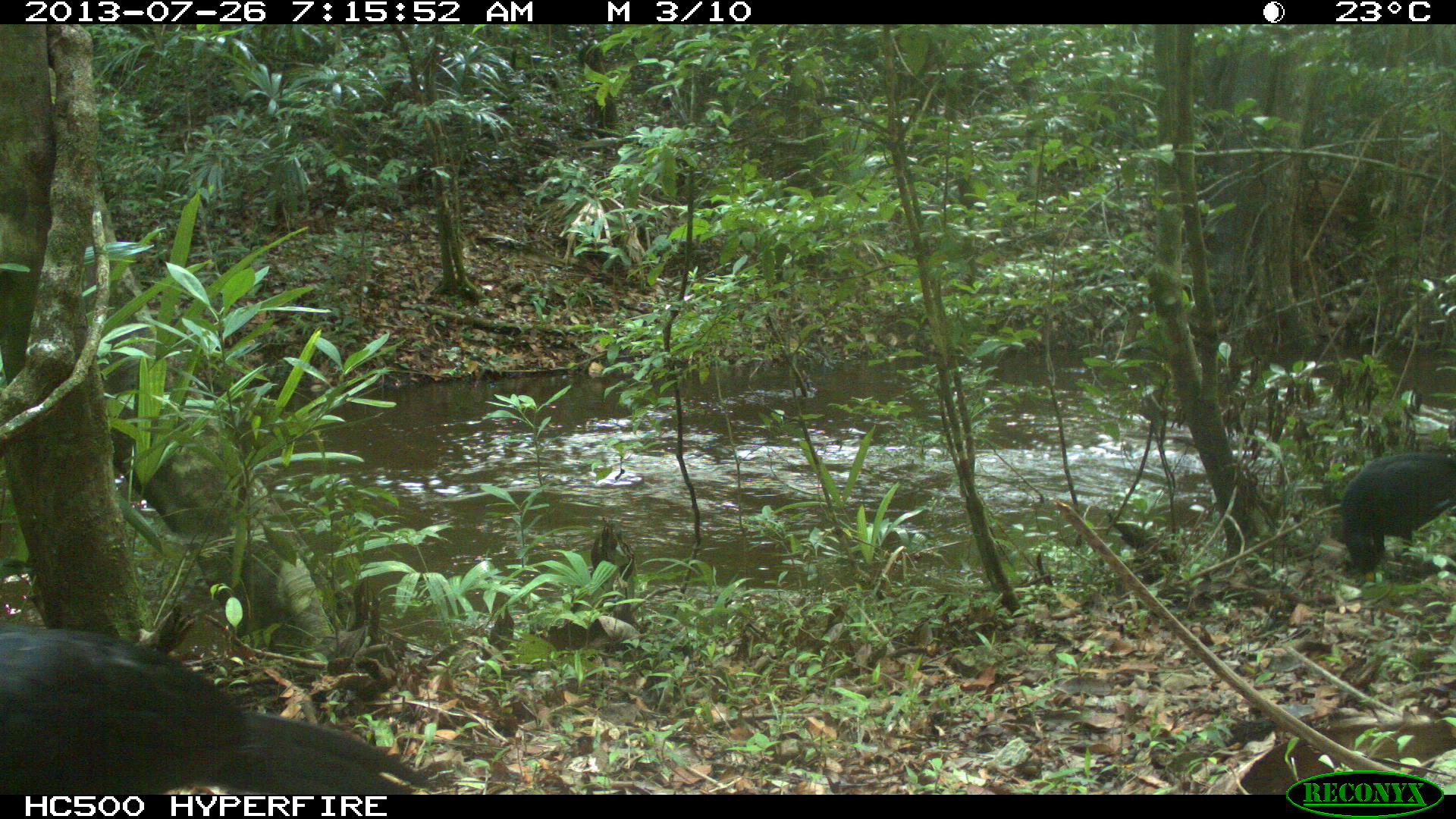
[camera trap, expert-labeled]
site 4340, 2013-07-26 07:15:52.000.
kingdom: Animalia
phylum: Chordata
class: Aves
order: Galliformes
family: Cracidae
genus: Crax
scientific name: Crax rubra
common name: great curassow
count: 2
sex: male